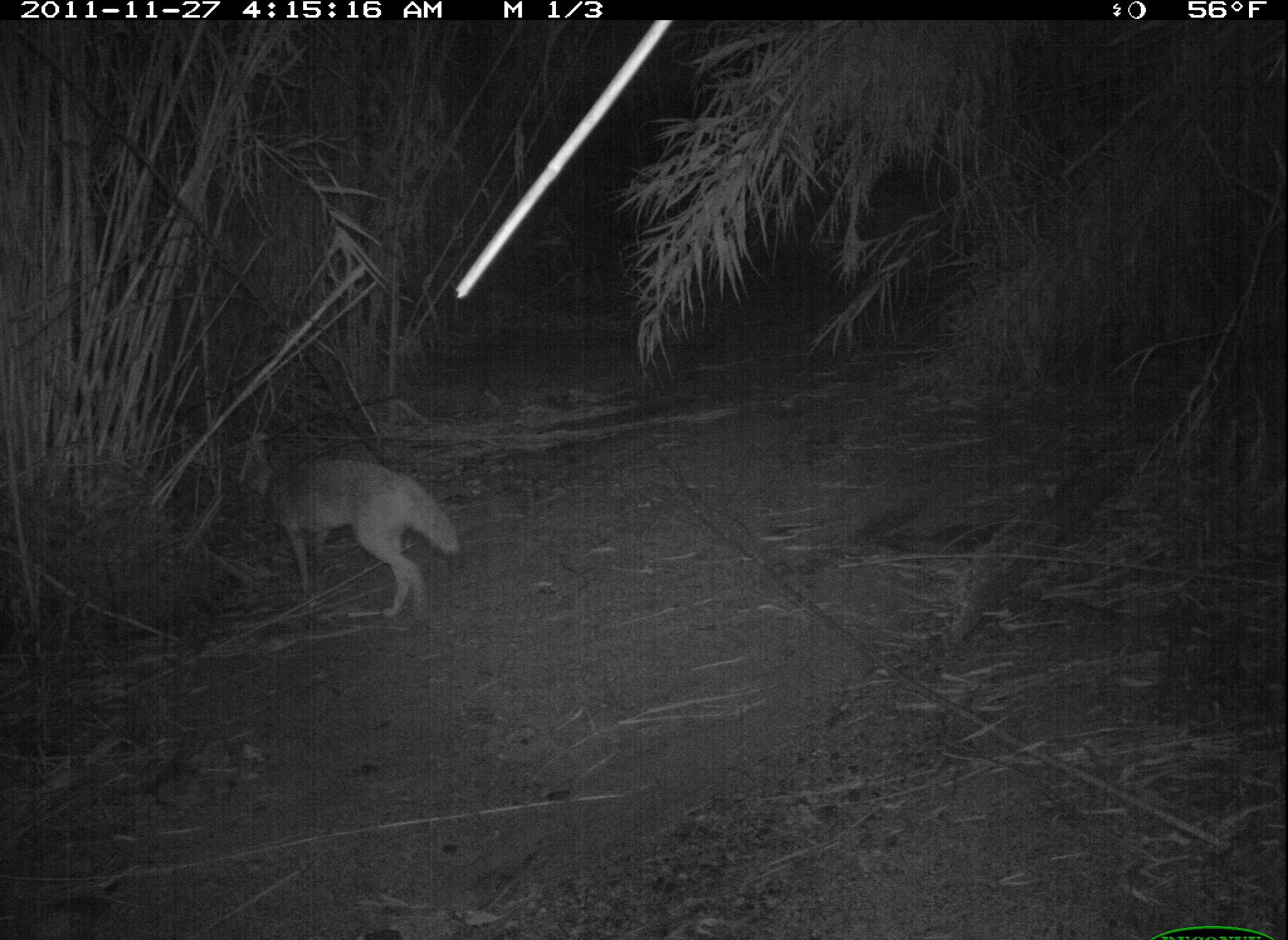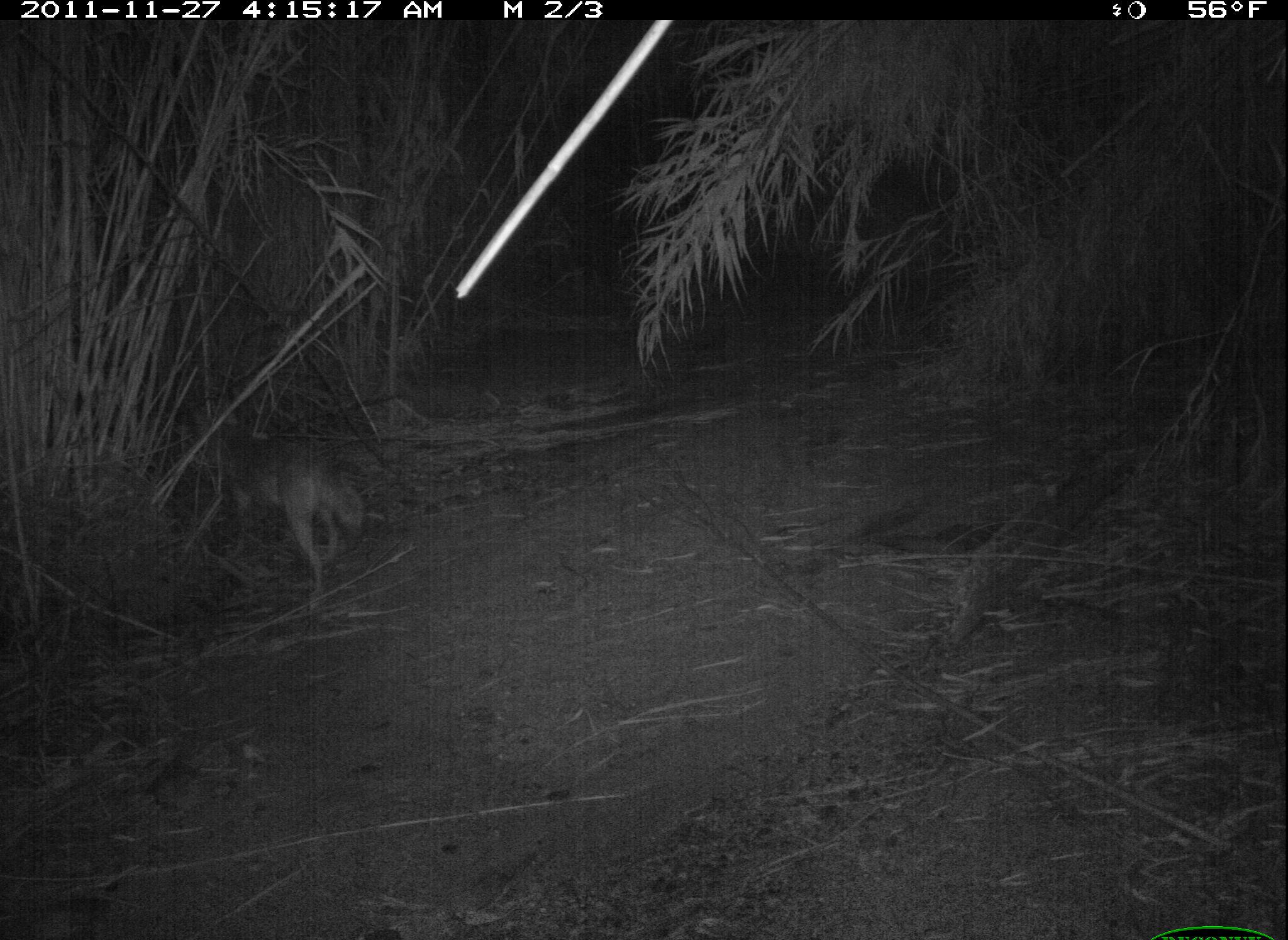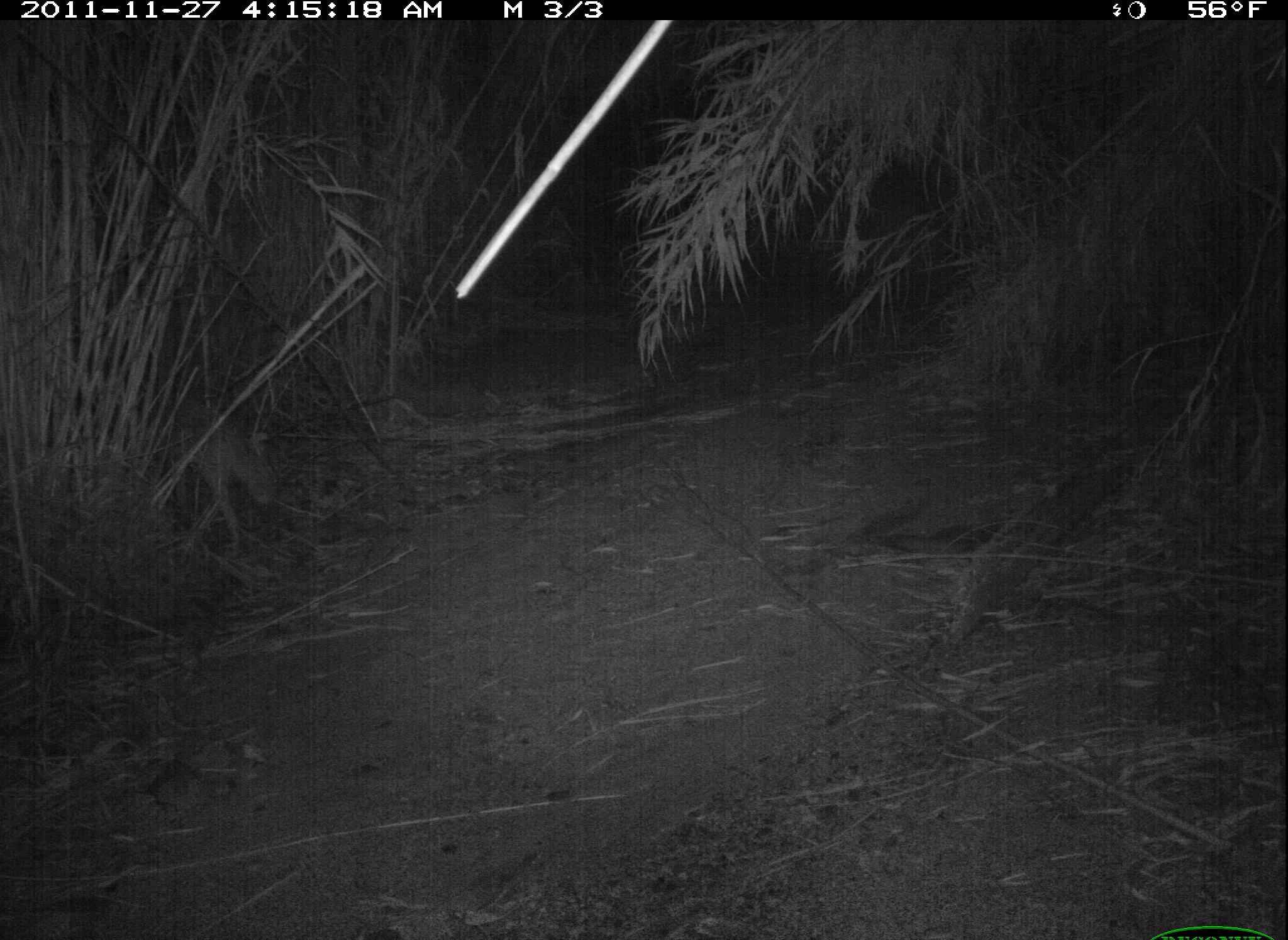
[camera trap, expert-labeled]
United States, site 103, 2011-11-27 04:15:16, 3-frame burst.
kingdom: Animalia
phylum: Chordata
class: Mammalia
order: Carnivora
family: Canidae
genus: Canis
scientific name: Canis latrans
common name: coyote